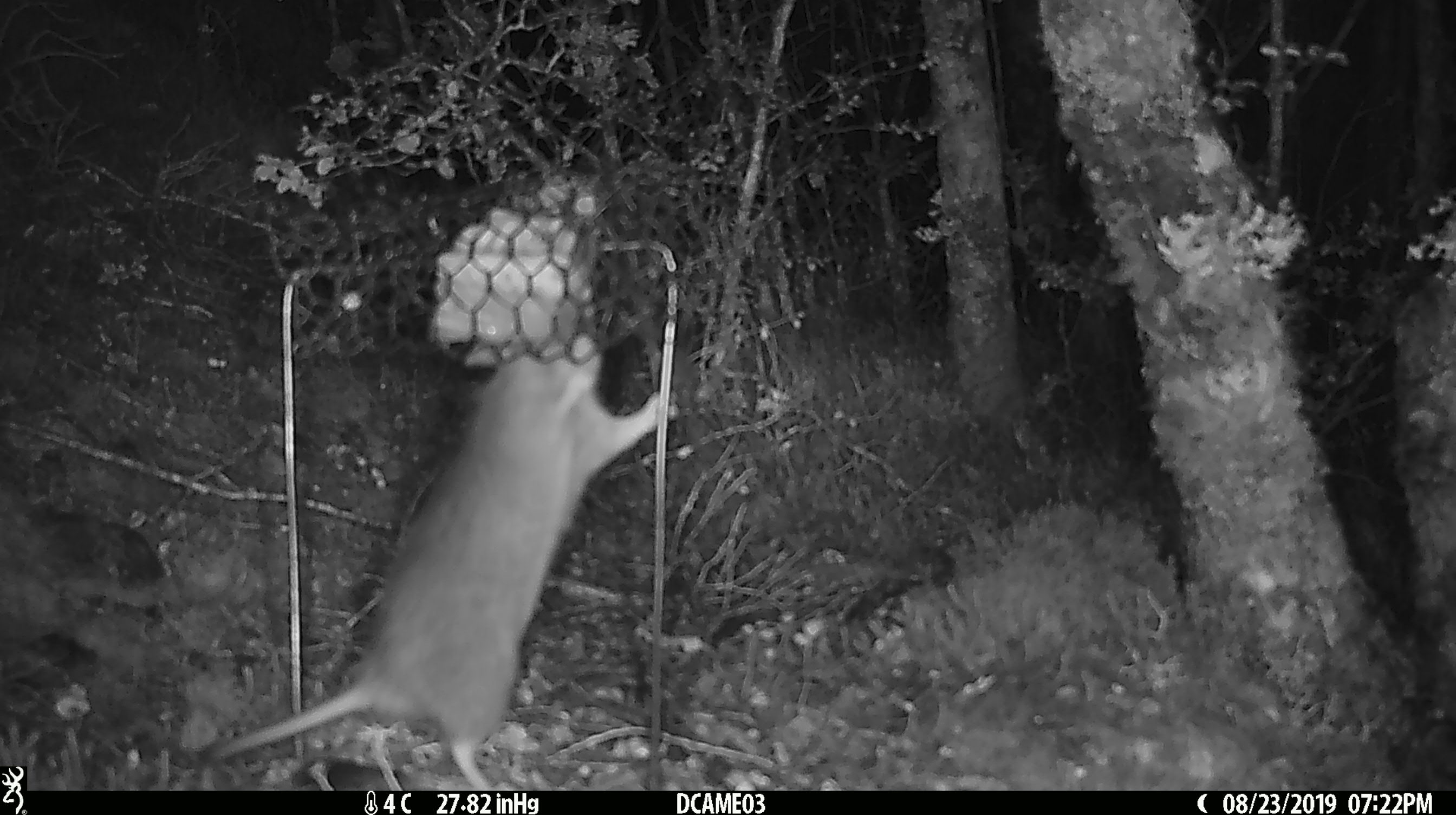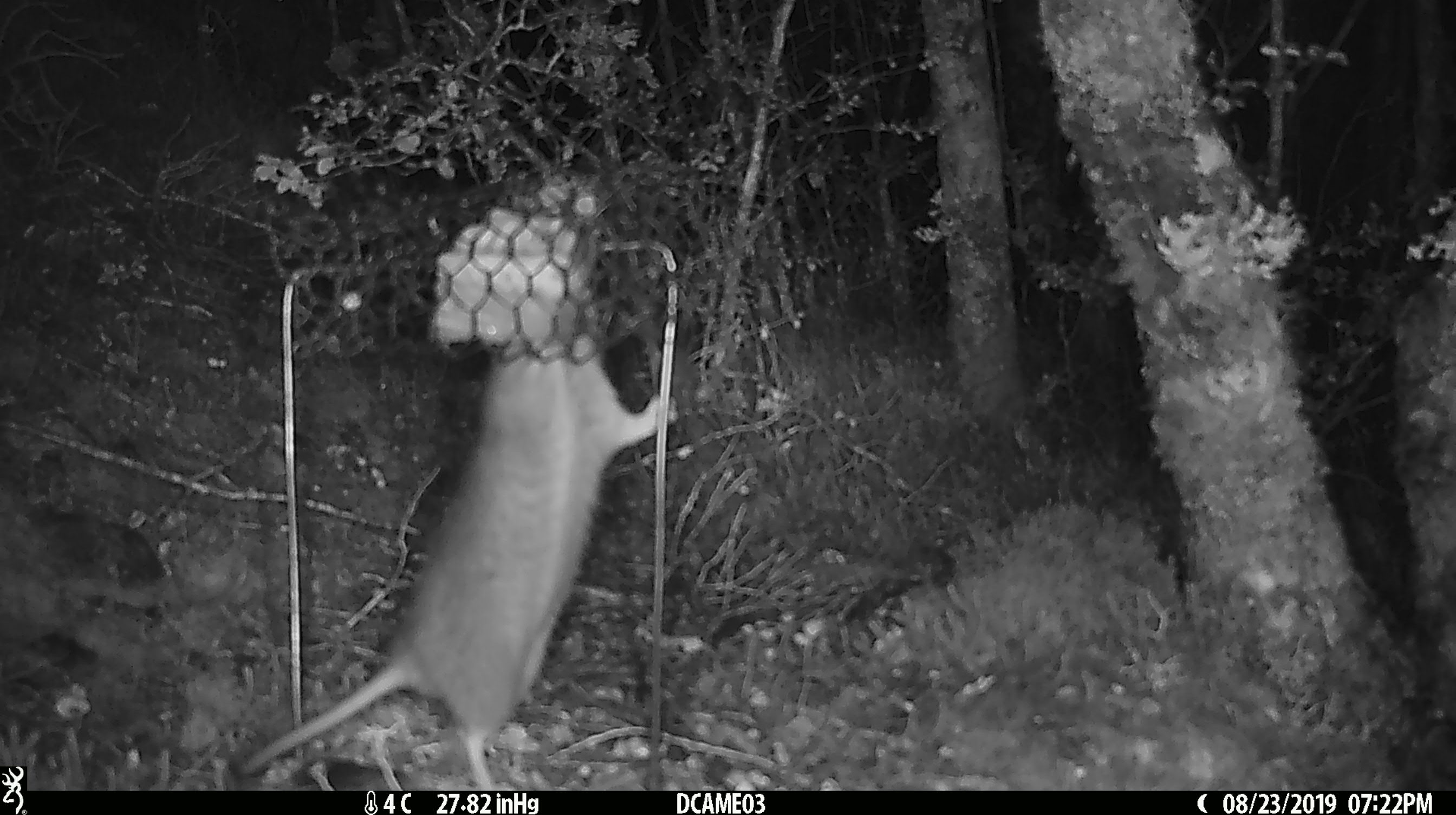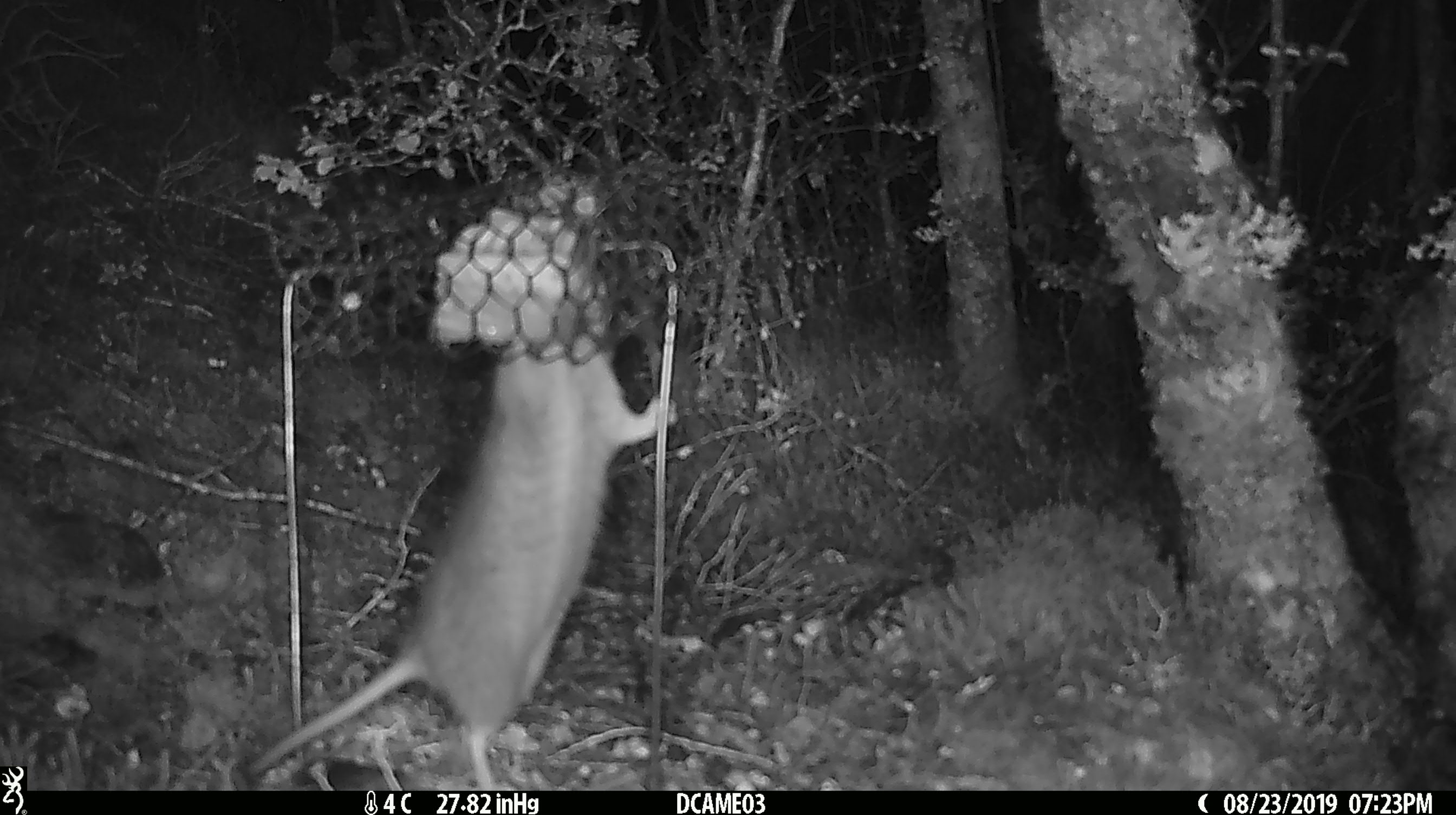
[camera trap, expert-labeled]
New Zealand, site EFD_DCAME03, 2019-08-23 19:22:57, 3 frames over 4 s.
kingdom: Animalia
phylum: Chordata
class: Mammalia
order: Rodentia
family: Muridae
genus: Rattus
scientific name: Rattus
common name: rat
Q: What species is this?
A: Rat (Rattus).